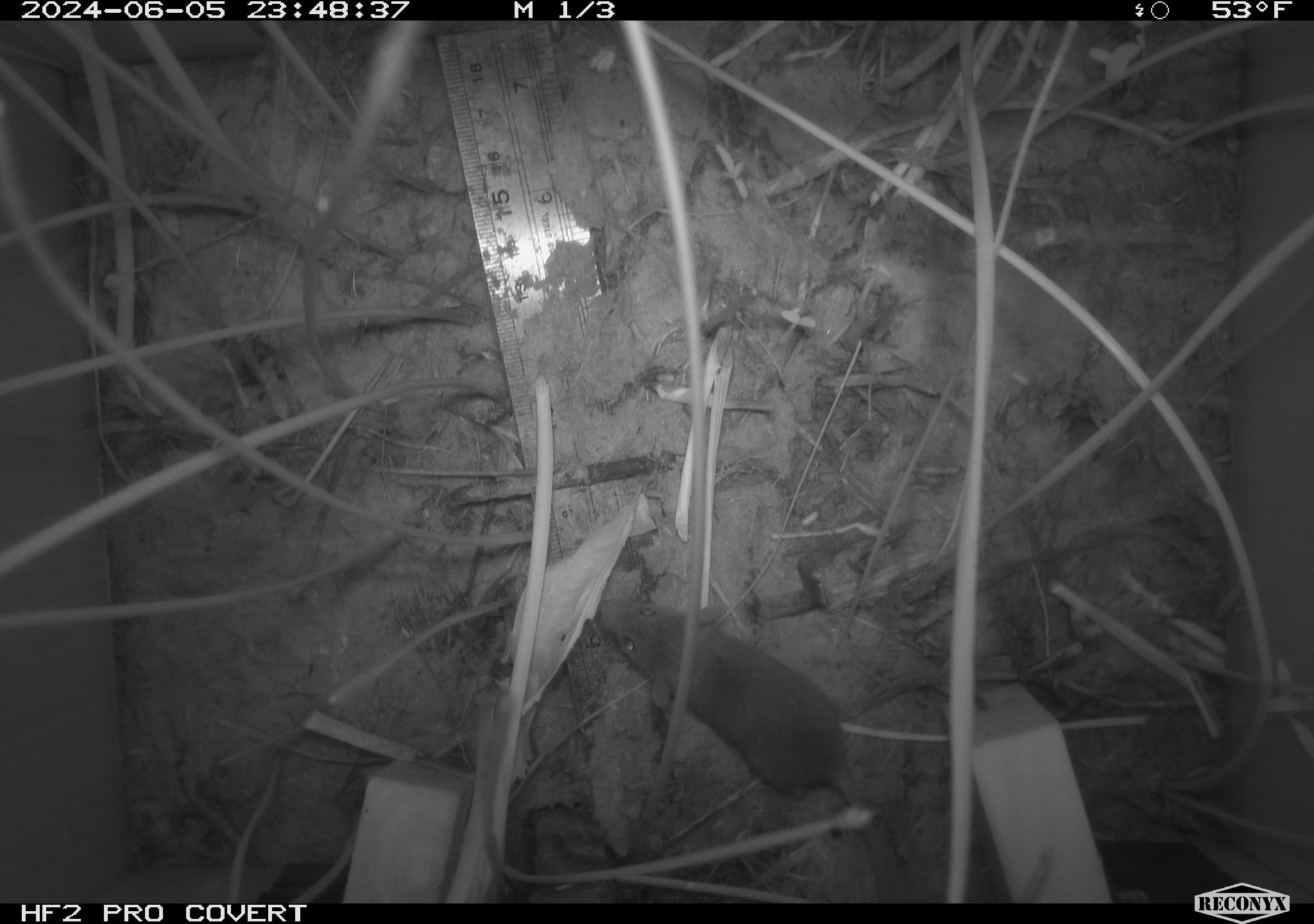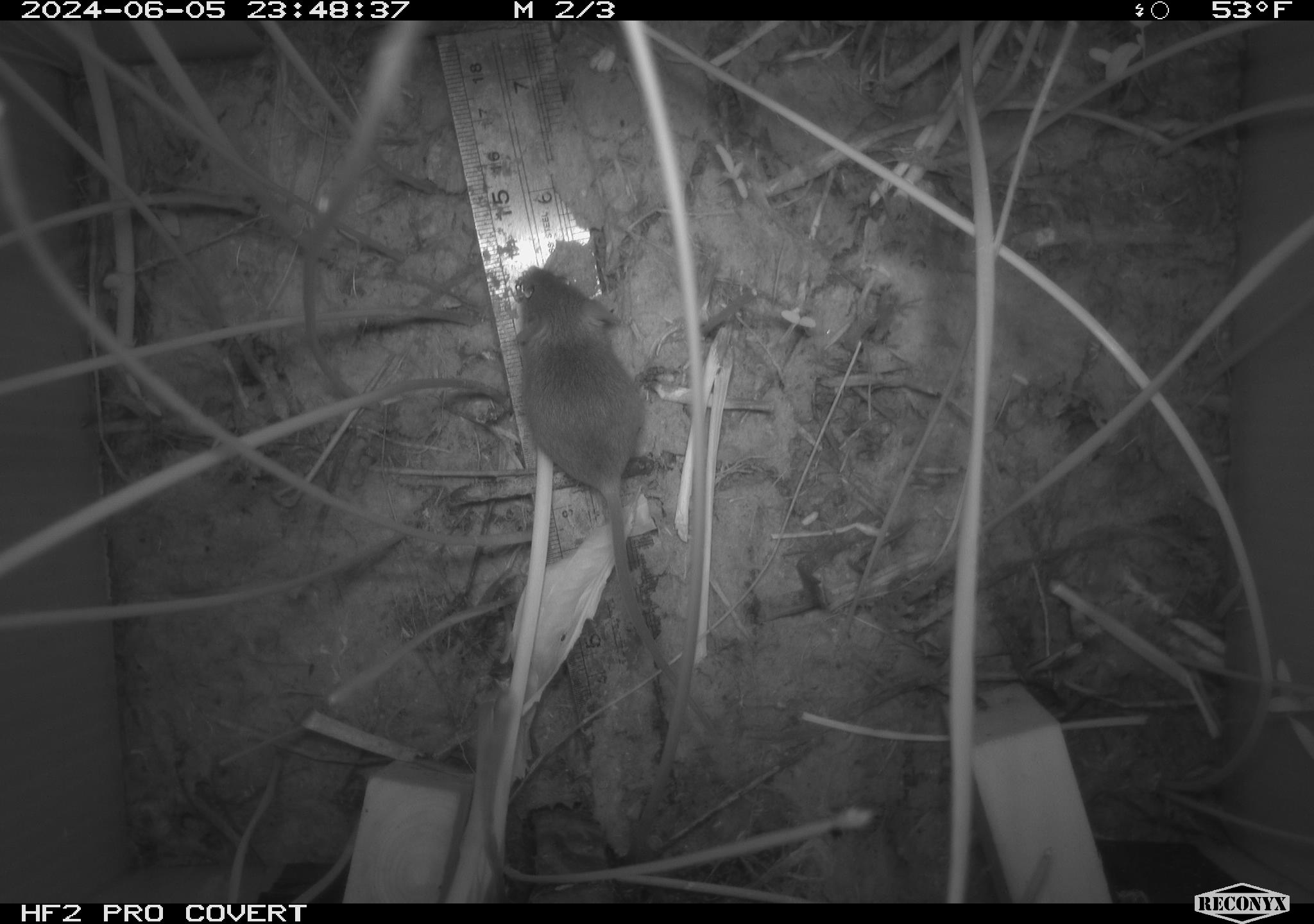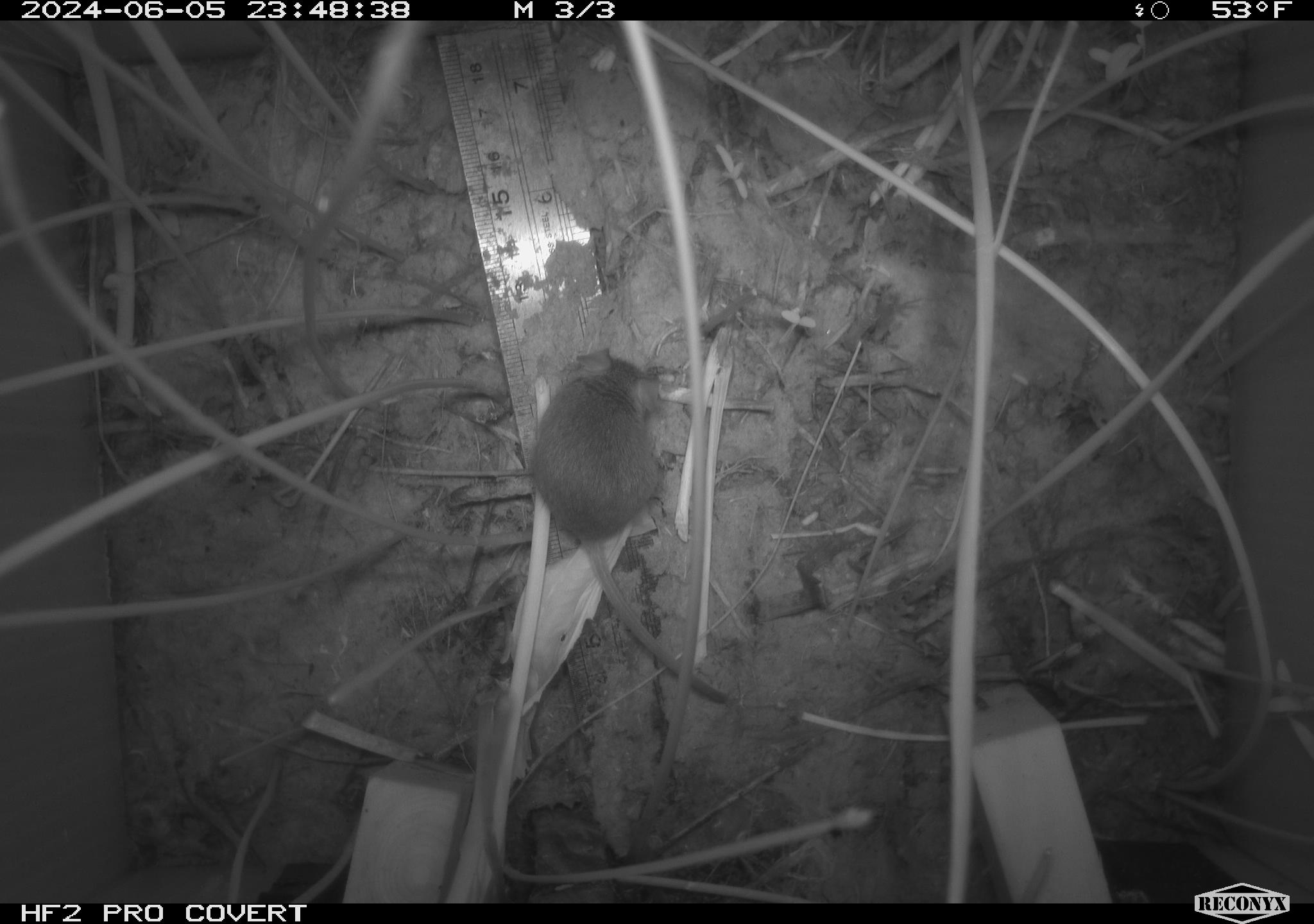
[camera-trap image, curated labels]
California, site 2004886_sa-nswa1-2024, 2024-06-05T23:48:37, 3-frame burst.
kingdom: Animalia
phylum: Chordata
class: Mammalia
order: Rodentia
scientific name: Rodentia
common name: rodent